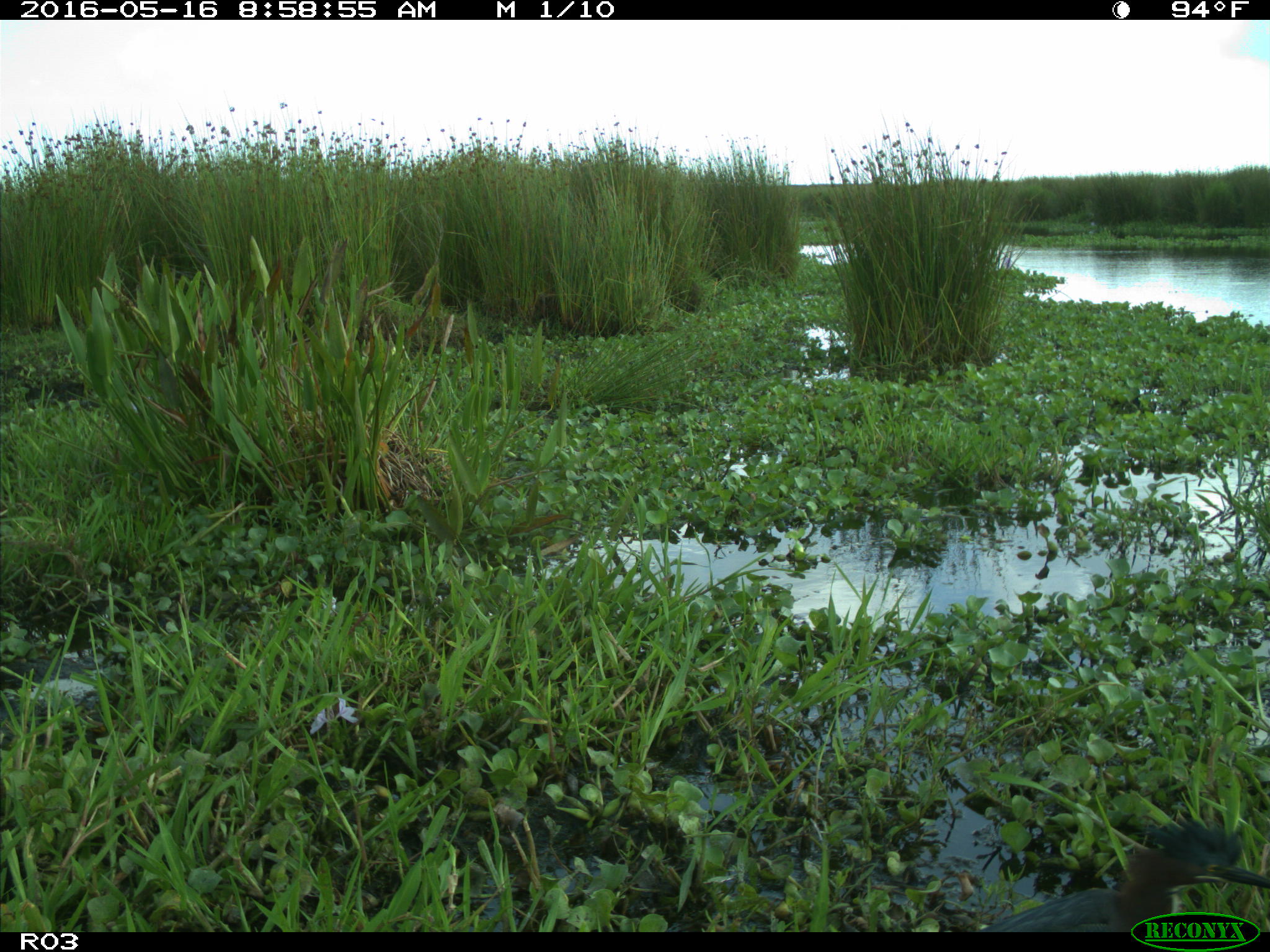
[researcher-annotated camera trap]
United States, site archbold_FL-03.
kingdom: Animalia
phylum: Chordata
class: Aves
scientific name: Aves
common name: birds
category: unidentified bird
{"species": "unidentified bird (birds) (Aves)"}